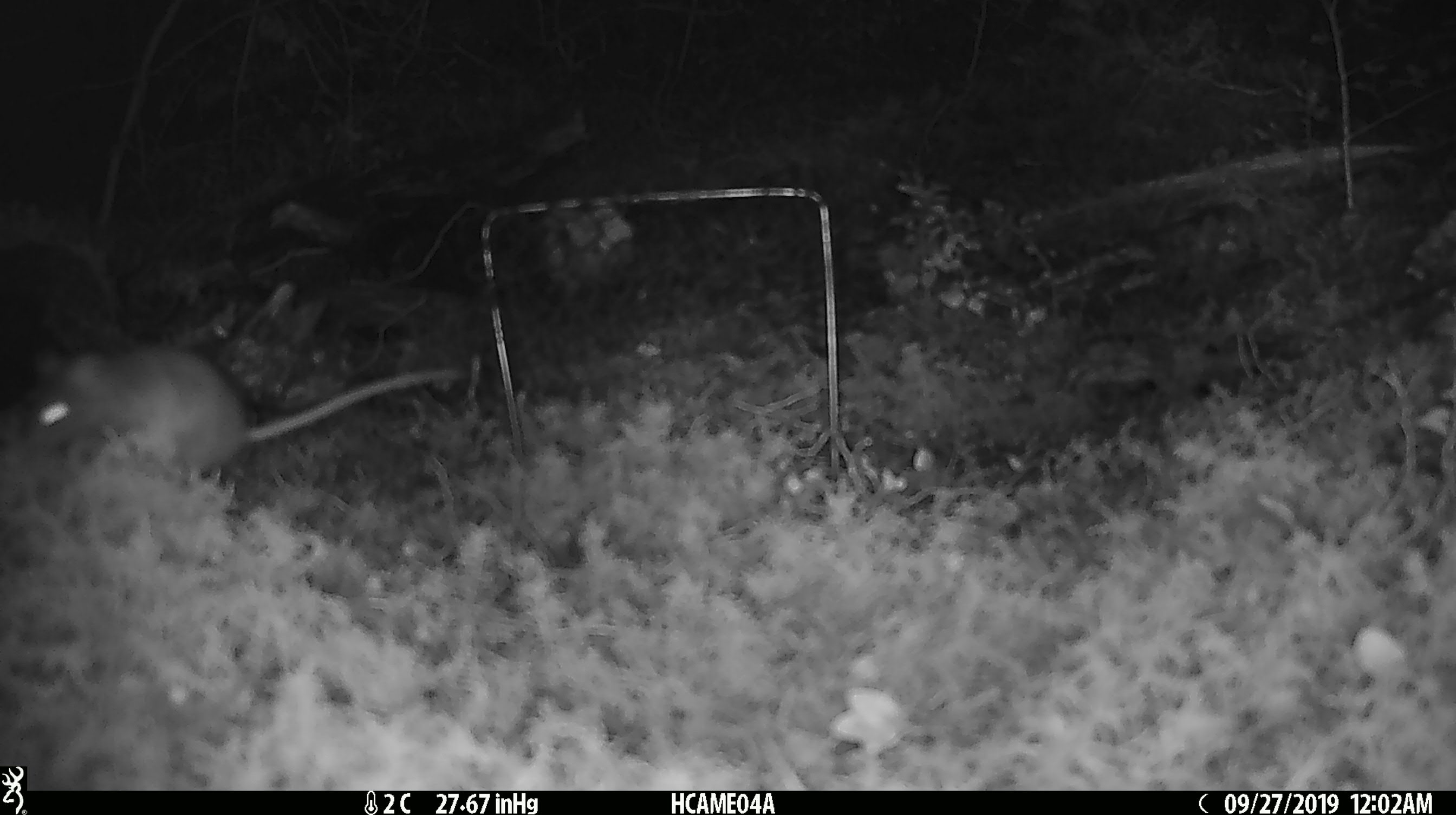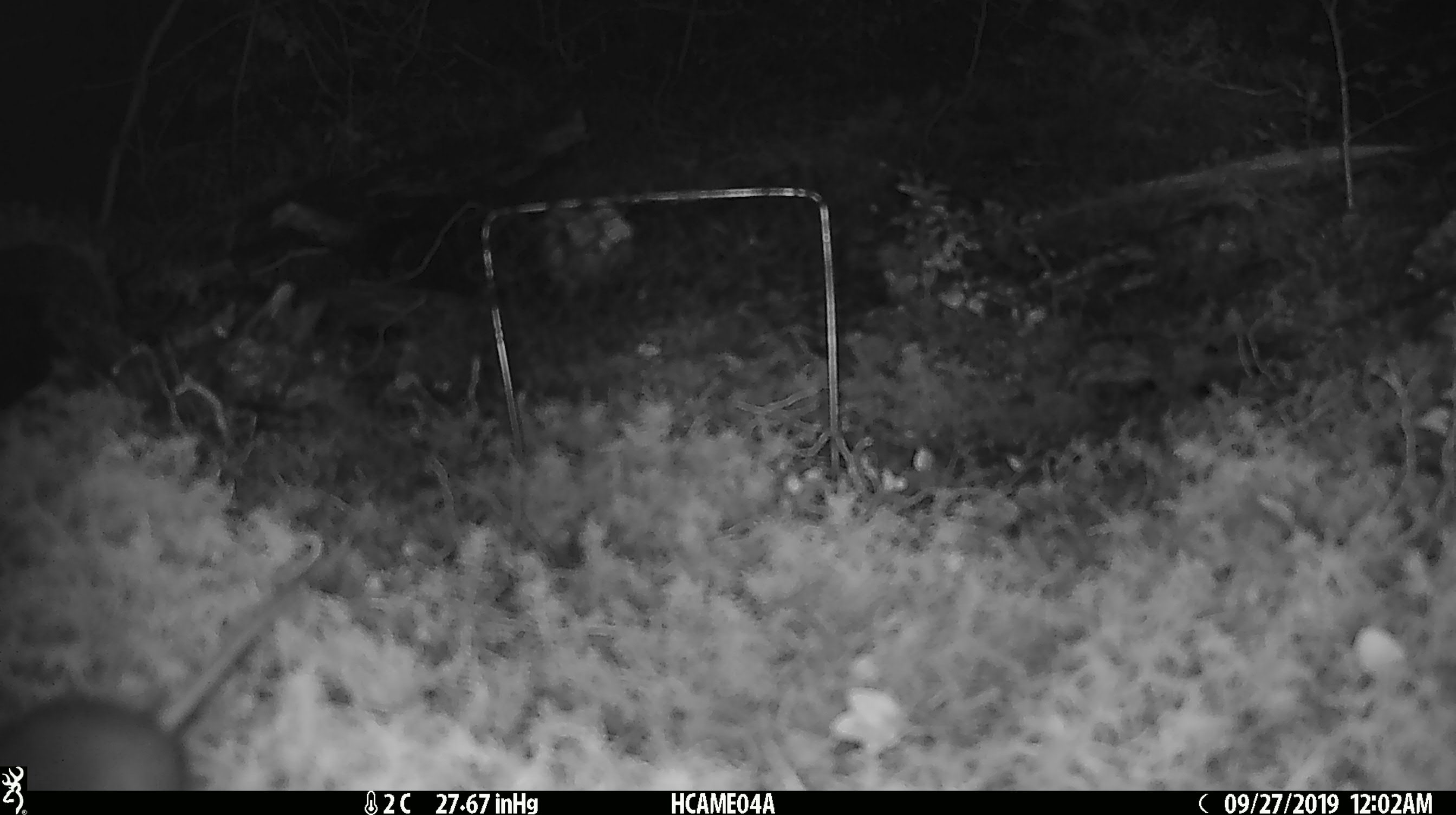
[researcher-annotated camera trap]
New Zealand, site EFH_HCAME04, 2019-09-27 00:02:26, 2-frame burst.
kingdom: Animalia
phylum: Chordata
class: Mammalia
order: Rodentia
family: Muridae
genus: Mus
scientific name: Mus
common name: mouse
Mouse (Mus).